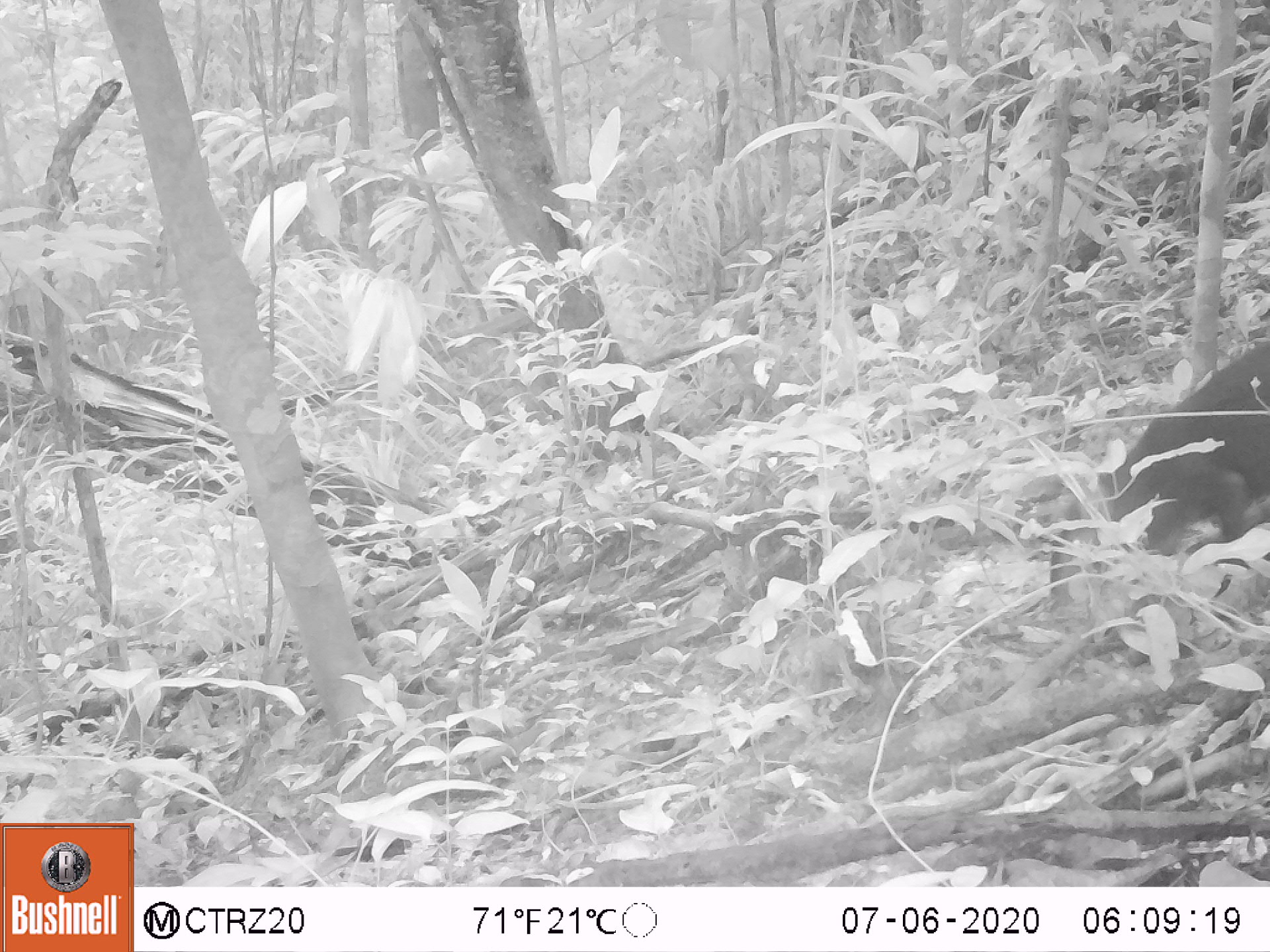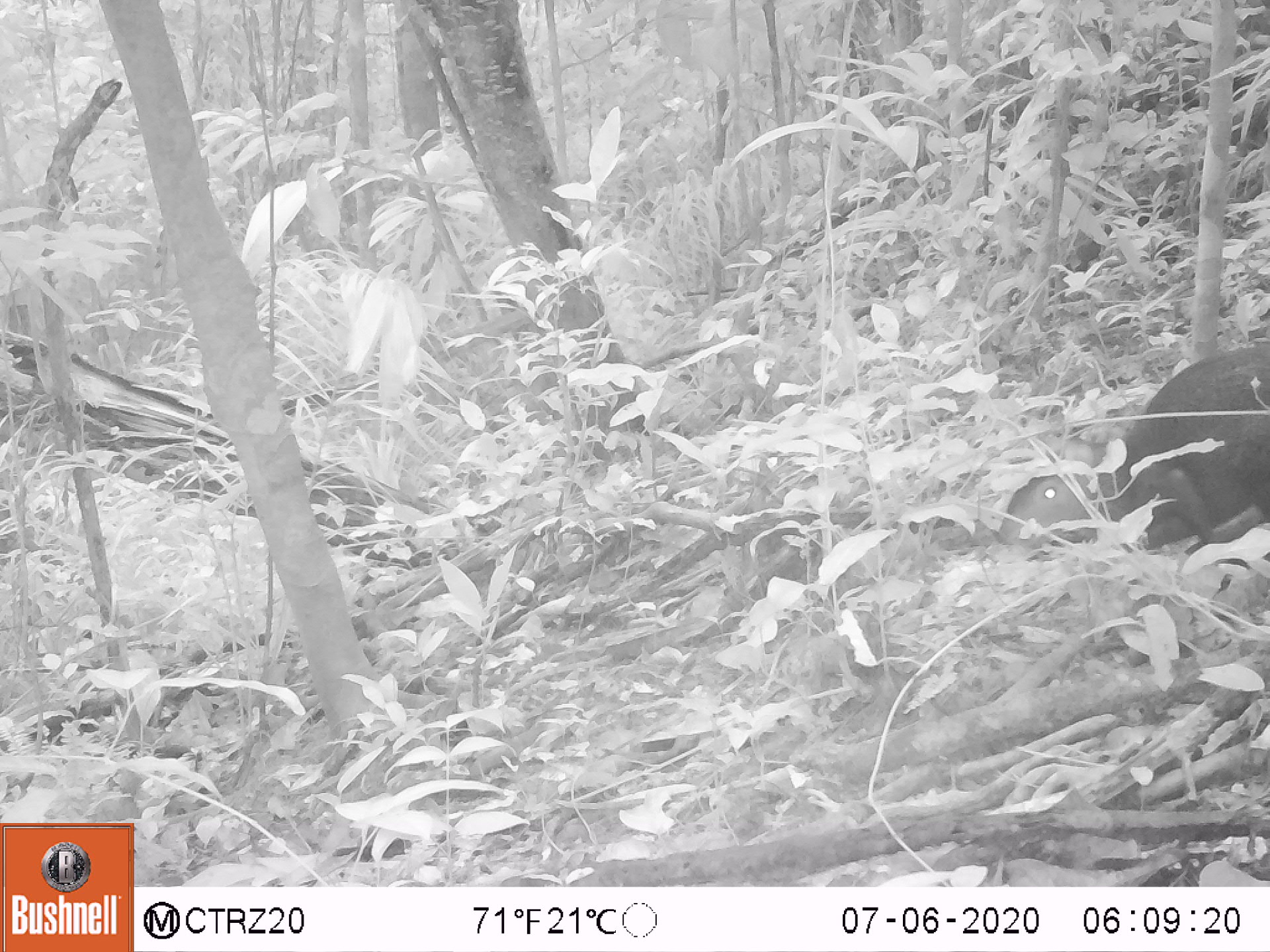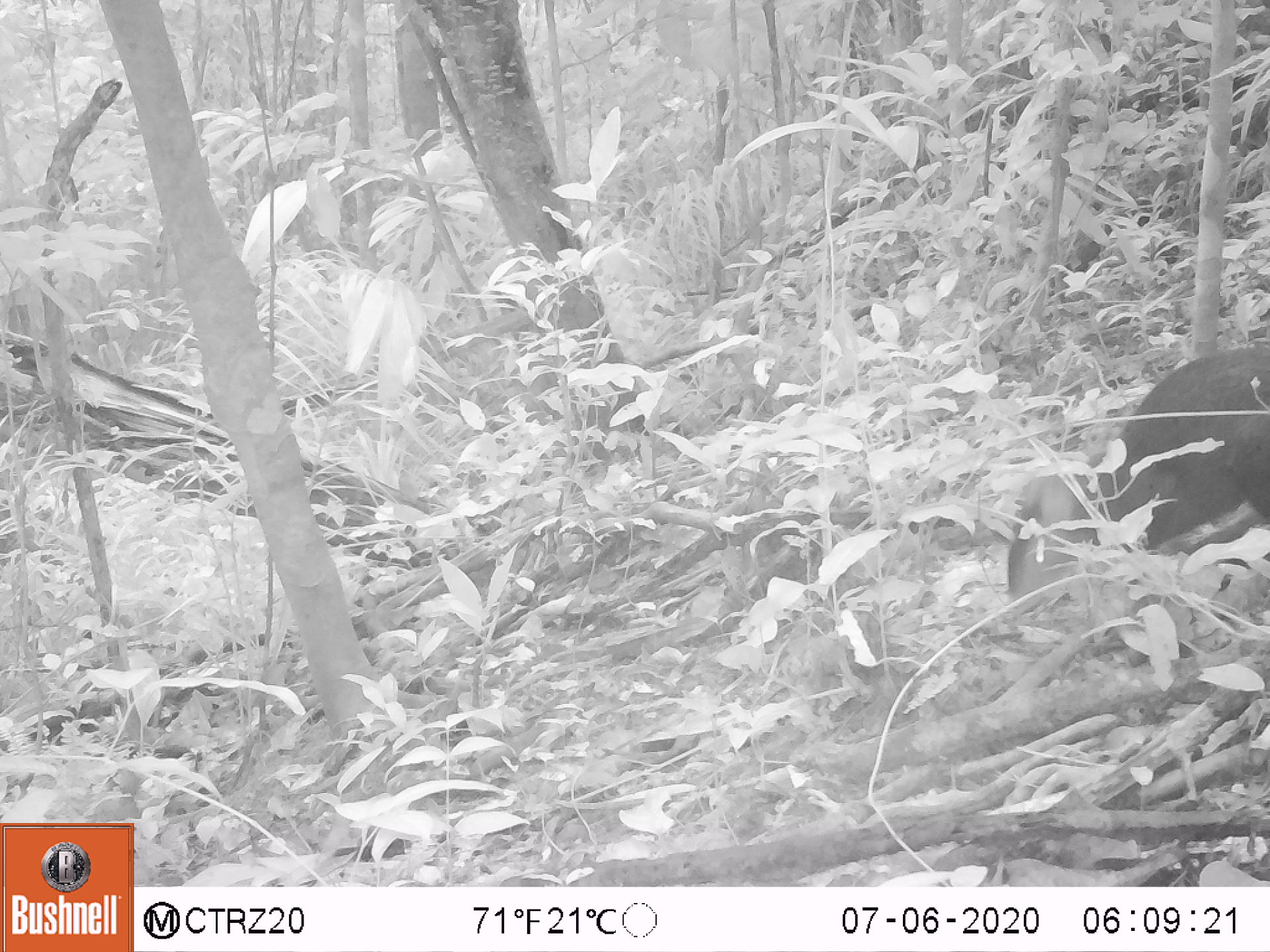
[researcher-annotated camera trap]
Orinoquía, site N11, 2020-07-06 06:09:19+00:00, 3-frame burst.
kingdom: Animalia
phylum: Chordata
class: Mammalia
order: Rodentia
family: Dasyproctidae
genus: Dasyprocta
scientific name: Dasyprocta fuliginosa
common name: black agouti